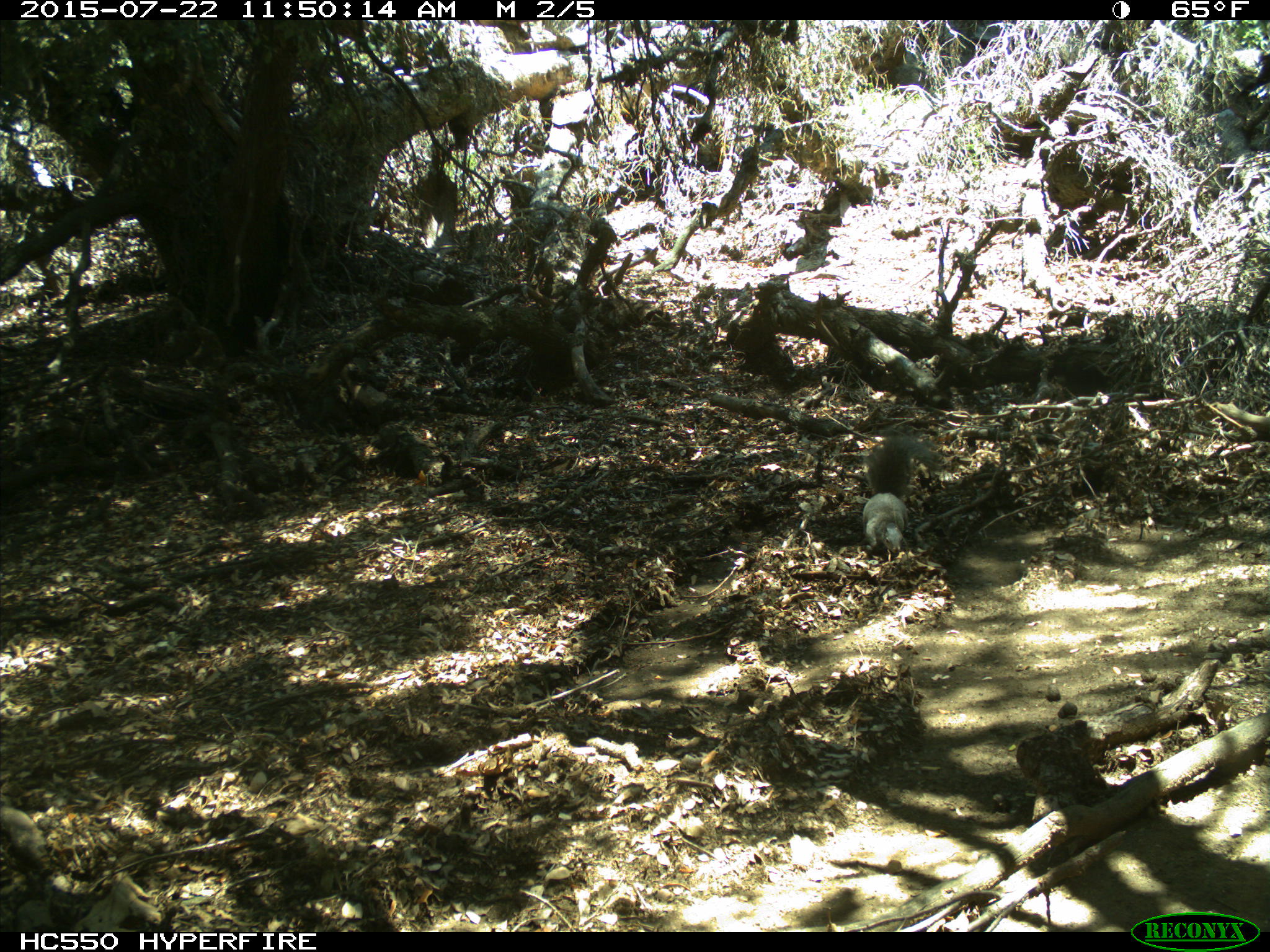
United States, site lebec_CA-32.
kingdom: Animalia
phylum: Chordata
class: Mammalia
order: Rodentia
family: Sciuridae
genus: Sciurus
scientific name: Sciurus carolinensis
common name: eastern gray squirrel